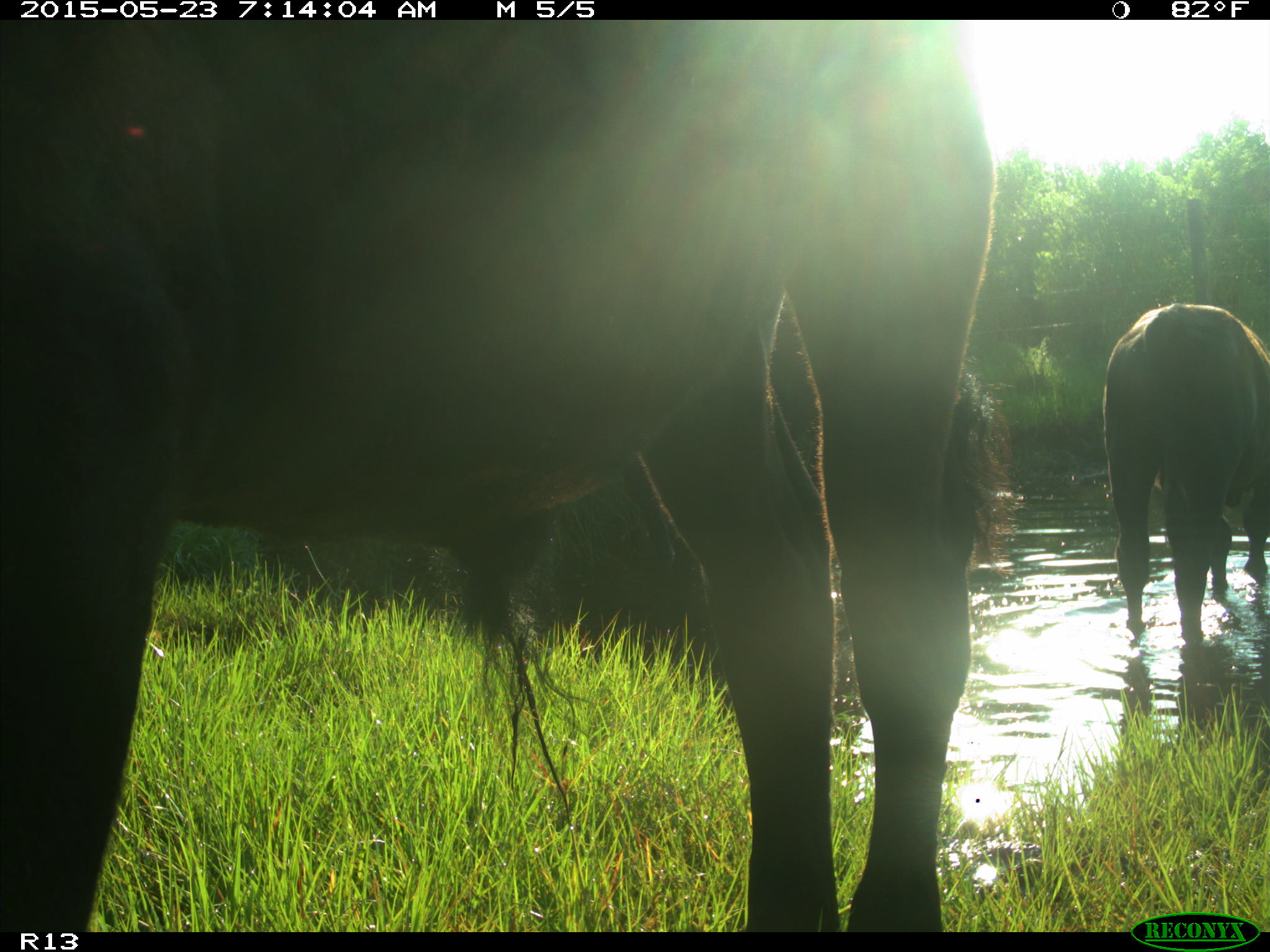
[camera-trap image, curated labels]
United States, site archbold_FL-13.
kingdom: Animalia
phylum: Chordata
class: Mammalia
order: Artiodactyla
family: Bovidae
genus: Bos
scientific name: Bos taurus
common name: domestic cow